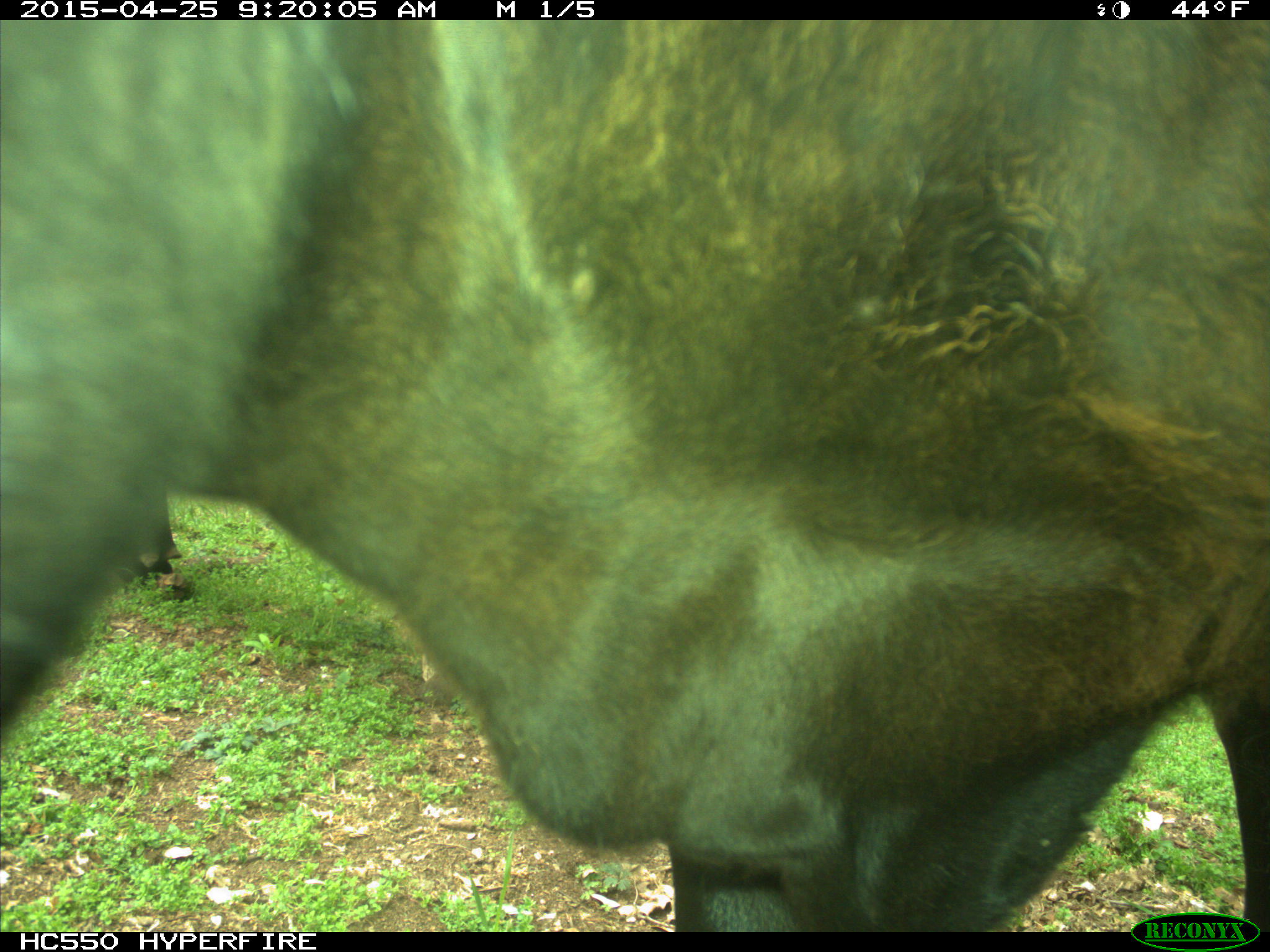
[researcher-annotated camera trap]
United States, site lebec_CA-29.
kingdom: Animalia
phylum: Chordata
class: Mammalia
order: Artiodactyla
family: Bovidae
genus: Bos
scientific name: Bos taurus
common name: domestic cow